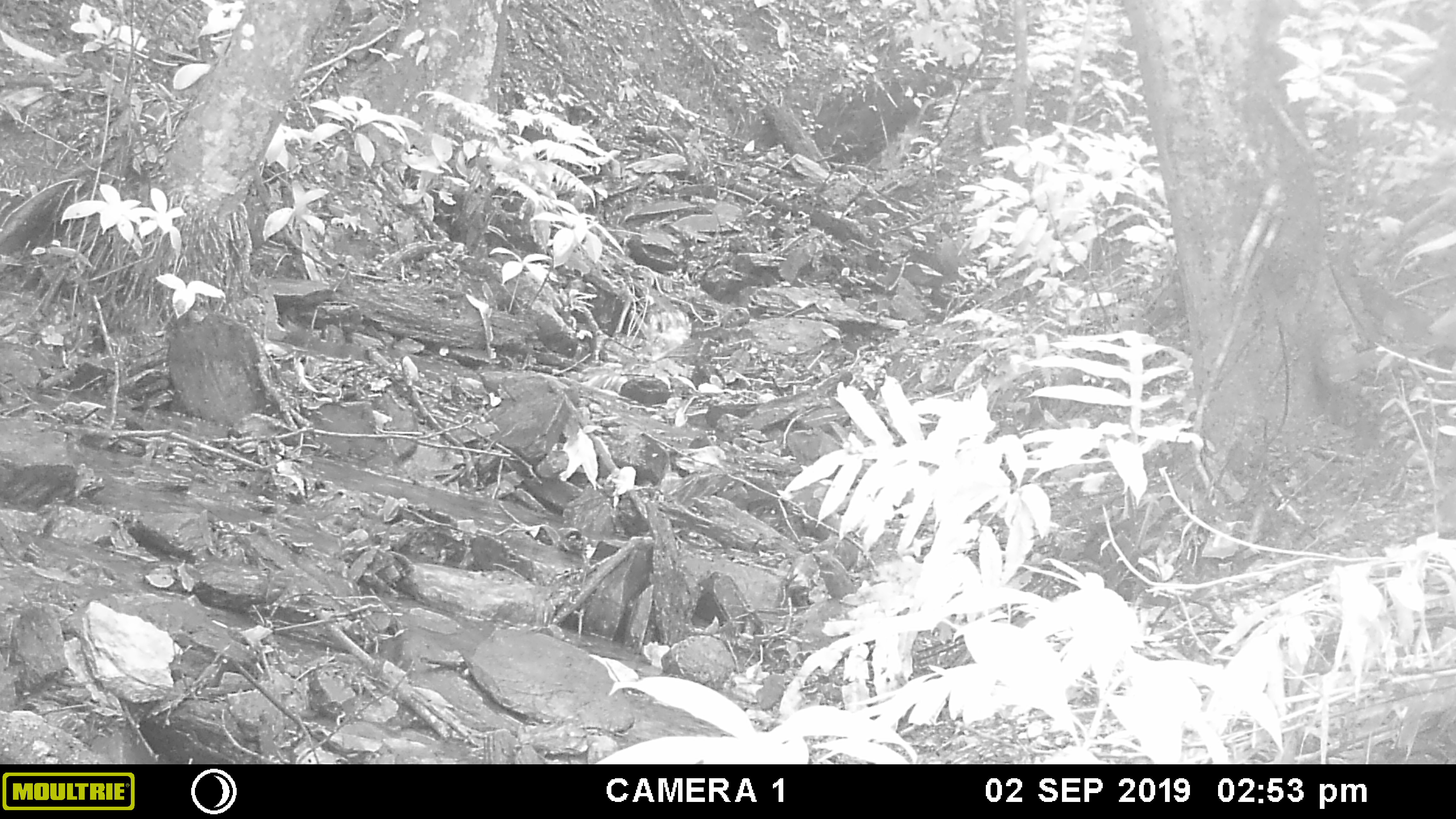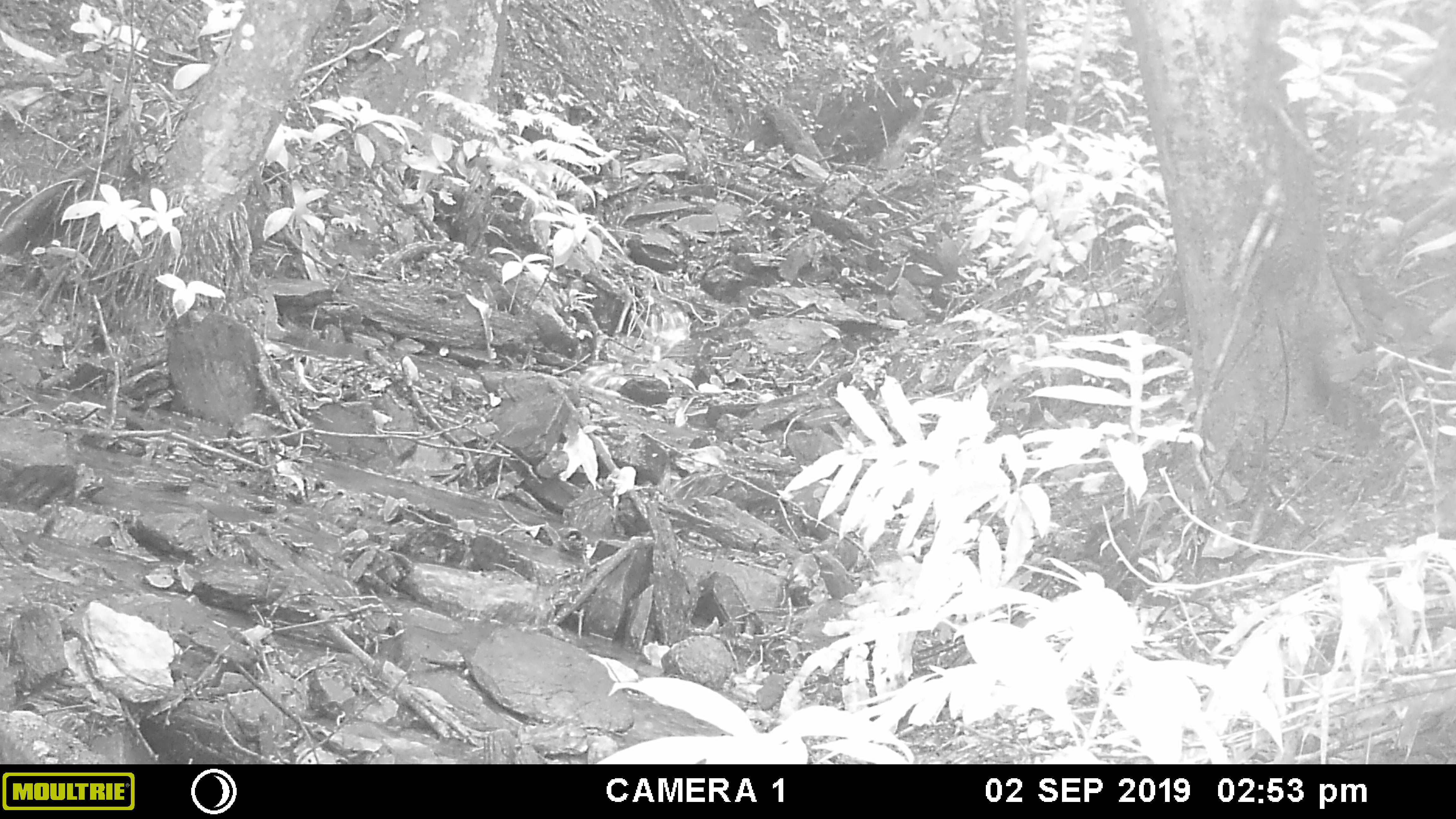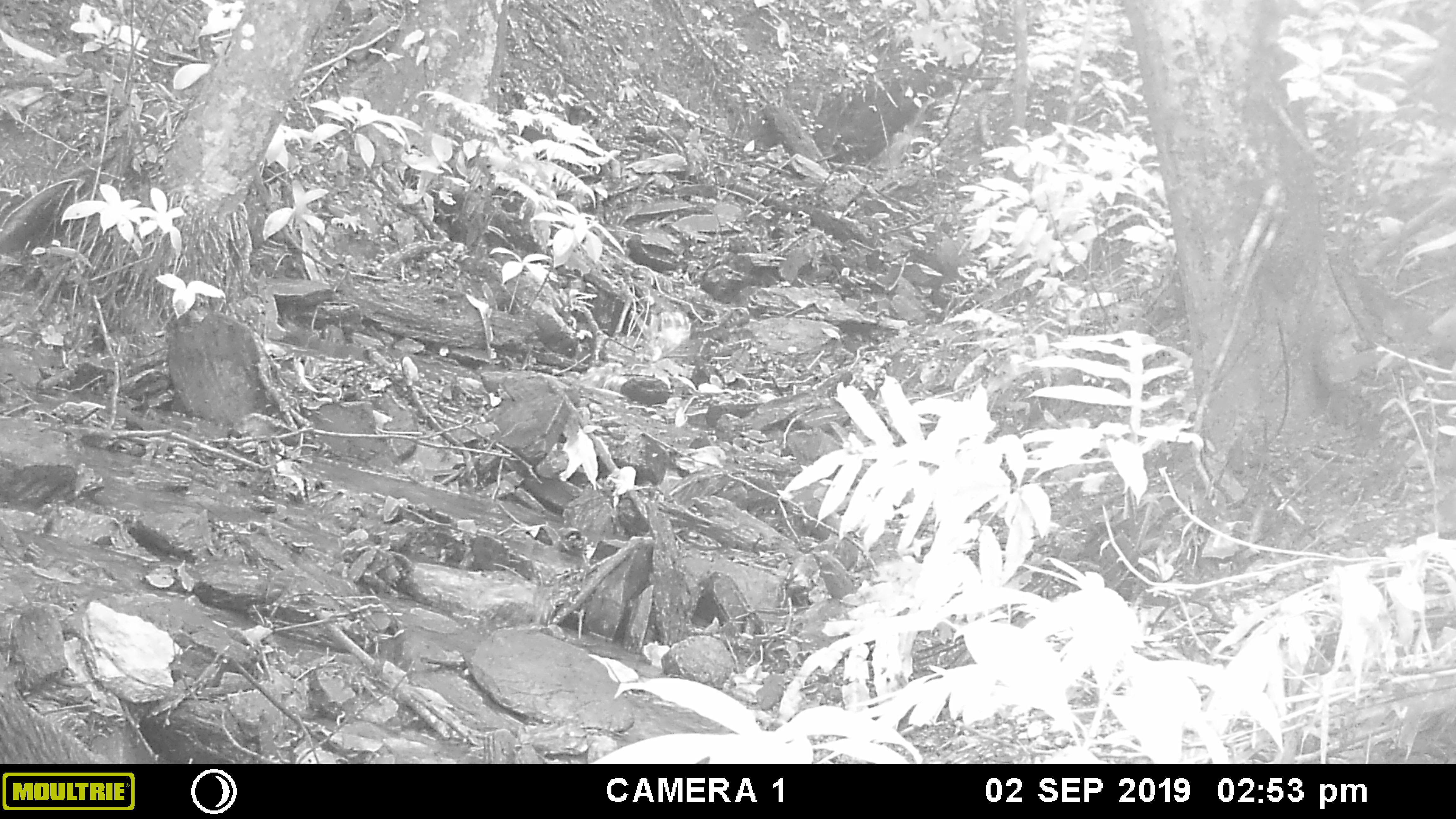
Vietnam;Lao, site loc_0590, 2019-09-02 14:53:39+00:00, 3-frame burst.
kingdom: Animalia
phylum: Chordata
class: Mammalia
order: Artiodactyla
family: Suidae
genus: Sus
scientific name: Sus scrofa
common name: eurasian wild pig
Eurasian wild pig (Sus scrofa). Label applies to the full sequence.